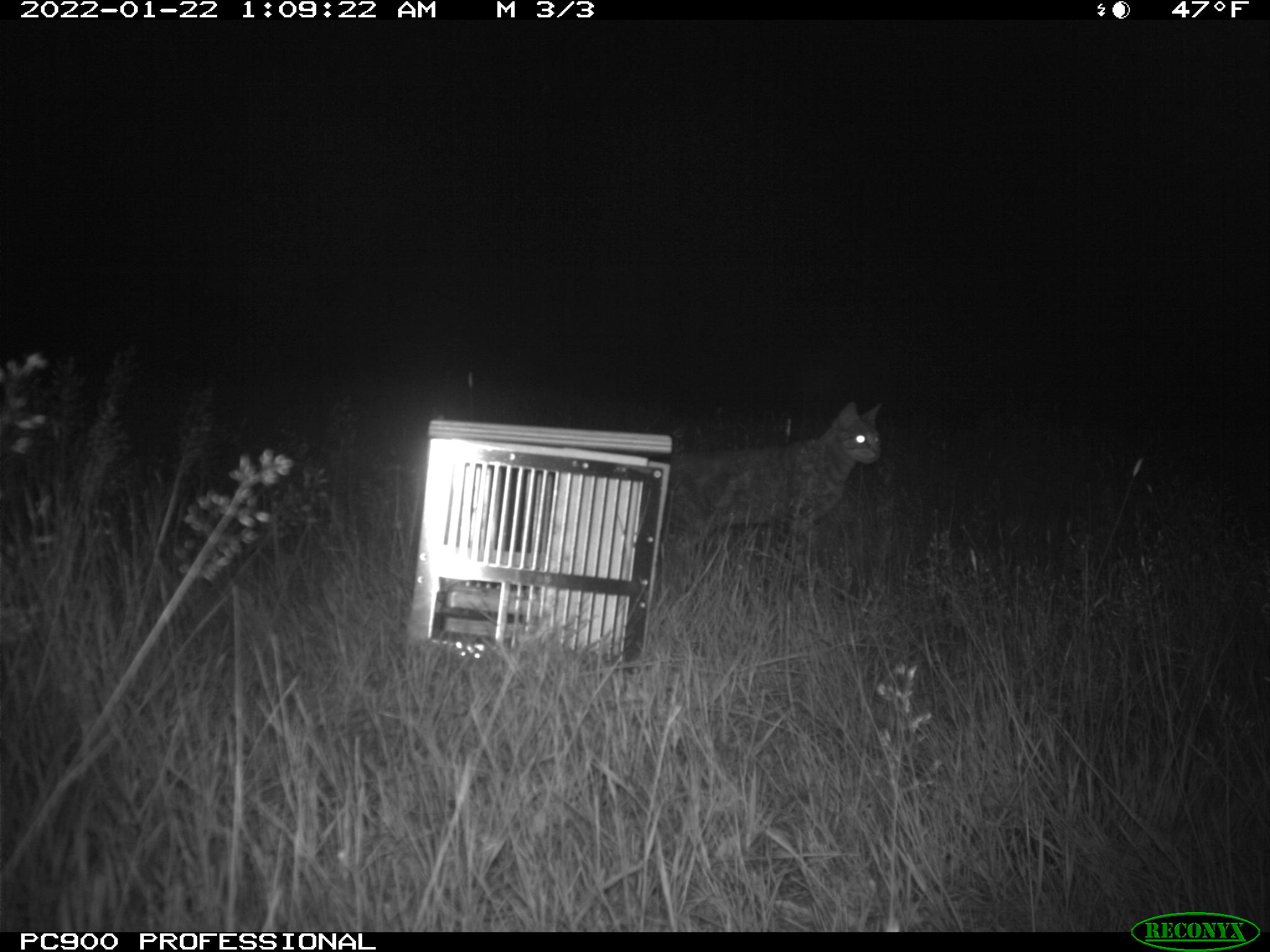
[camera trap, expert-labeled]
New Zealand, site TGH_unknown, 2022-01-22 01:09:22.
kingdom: Animalia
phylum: Chordata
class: Mammalia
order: Carnivora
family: Felidae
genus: Felis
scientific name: Felis catus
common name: domestic cat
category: cat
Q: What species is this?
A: Cat (domestic cat) (Felis catus).